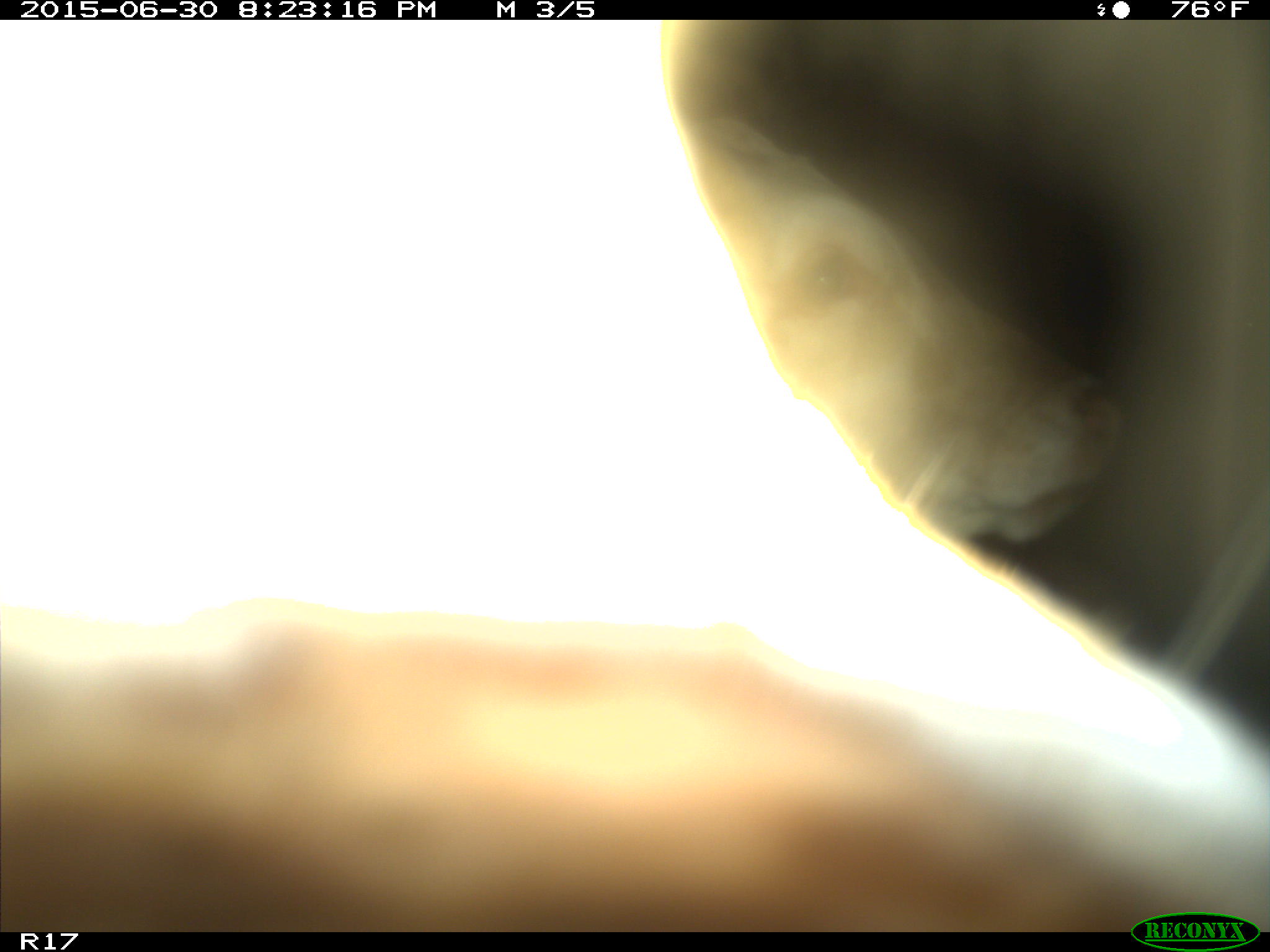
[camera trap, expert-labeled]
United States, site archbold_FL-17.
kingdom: Animalia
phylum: Chordata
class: Mammalia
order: Artiodactyla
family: Bovidae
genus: Bos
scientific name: Bos taurus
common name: domestic cow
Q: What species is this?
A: Bos taurus (domestic cow).